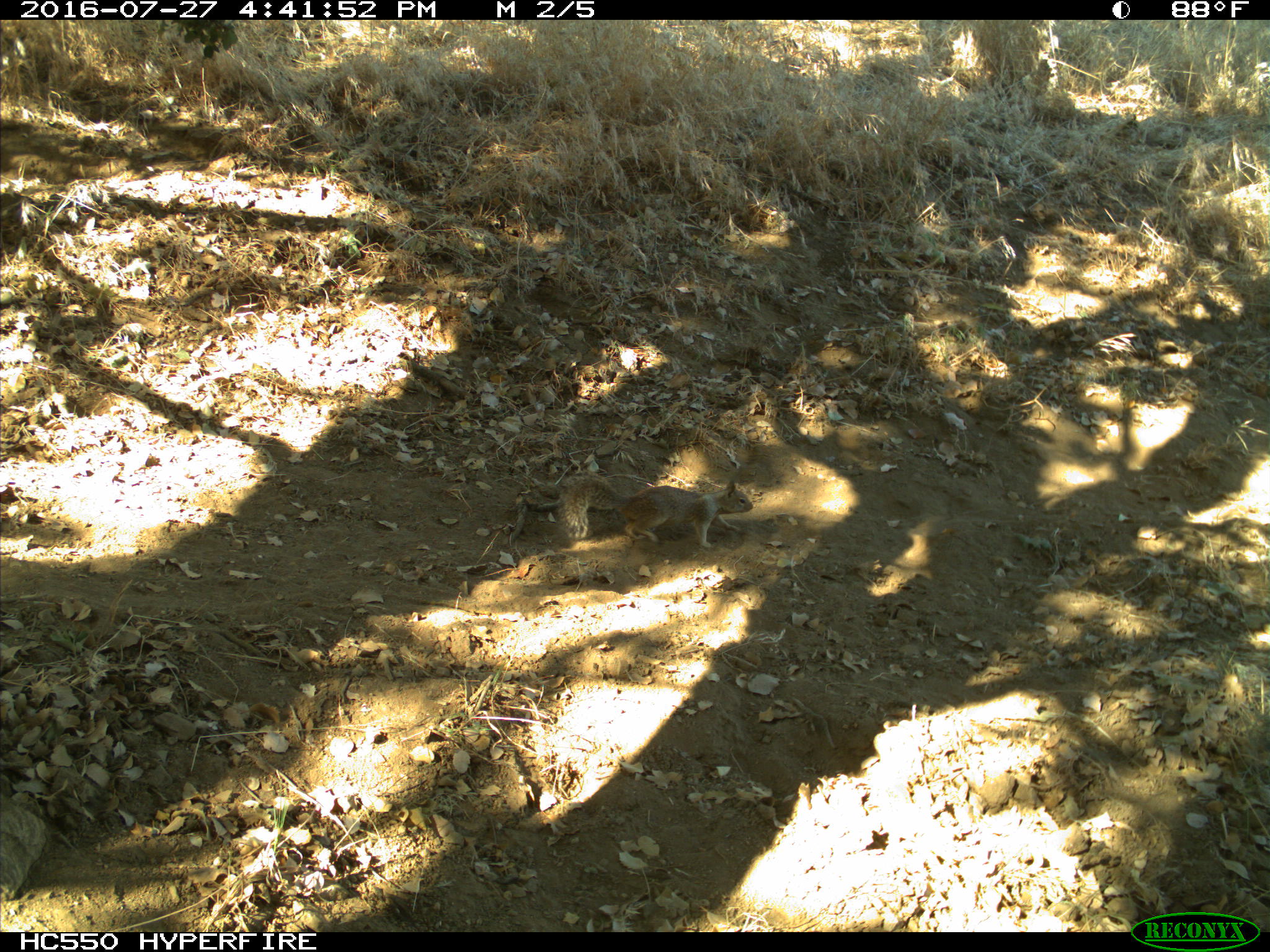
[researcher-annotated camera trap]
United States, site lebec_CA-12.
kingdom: Animalia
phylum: Chordata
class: Mammalia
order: Rodentia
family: Sciuridae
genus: Otospermophilus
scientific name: Otospermophilus beecheyi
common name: california ground squirrel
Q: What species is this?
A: Otospermophilus beecheyi (california ground squirrel).